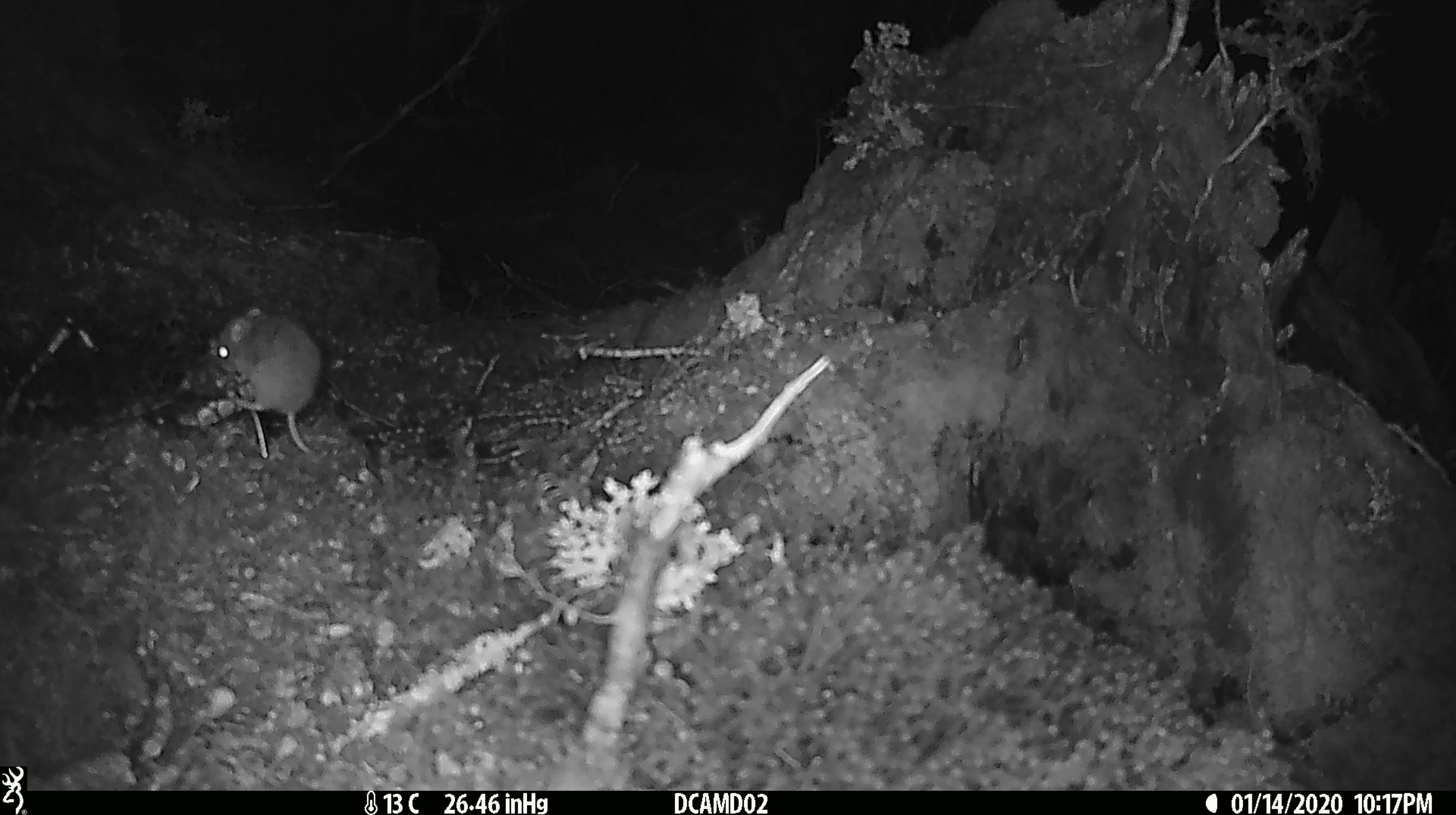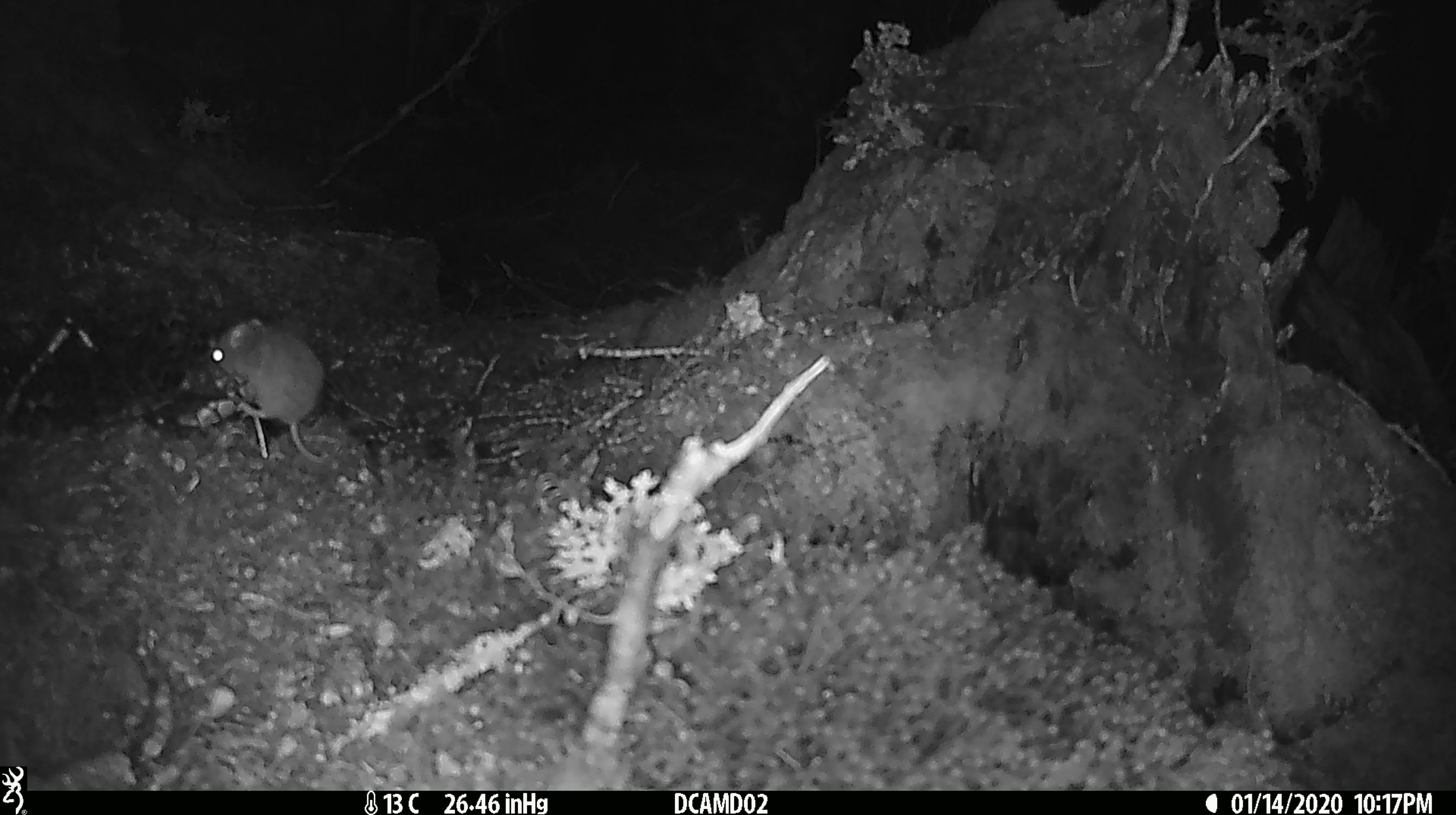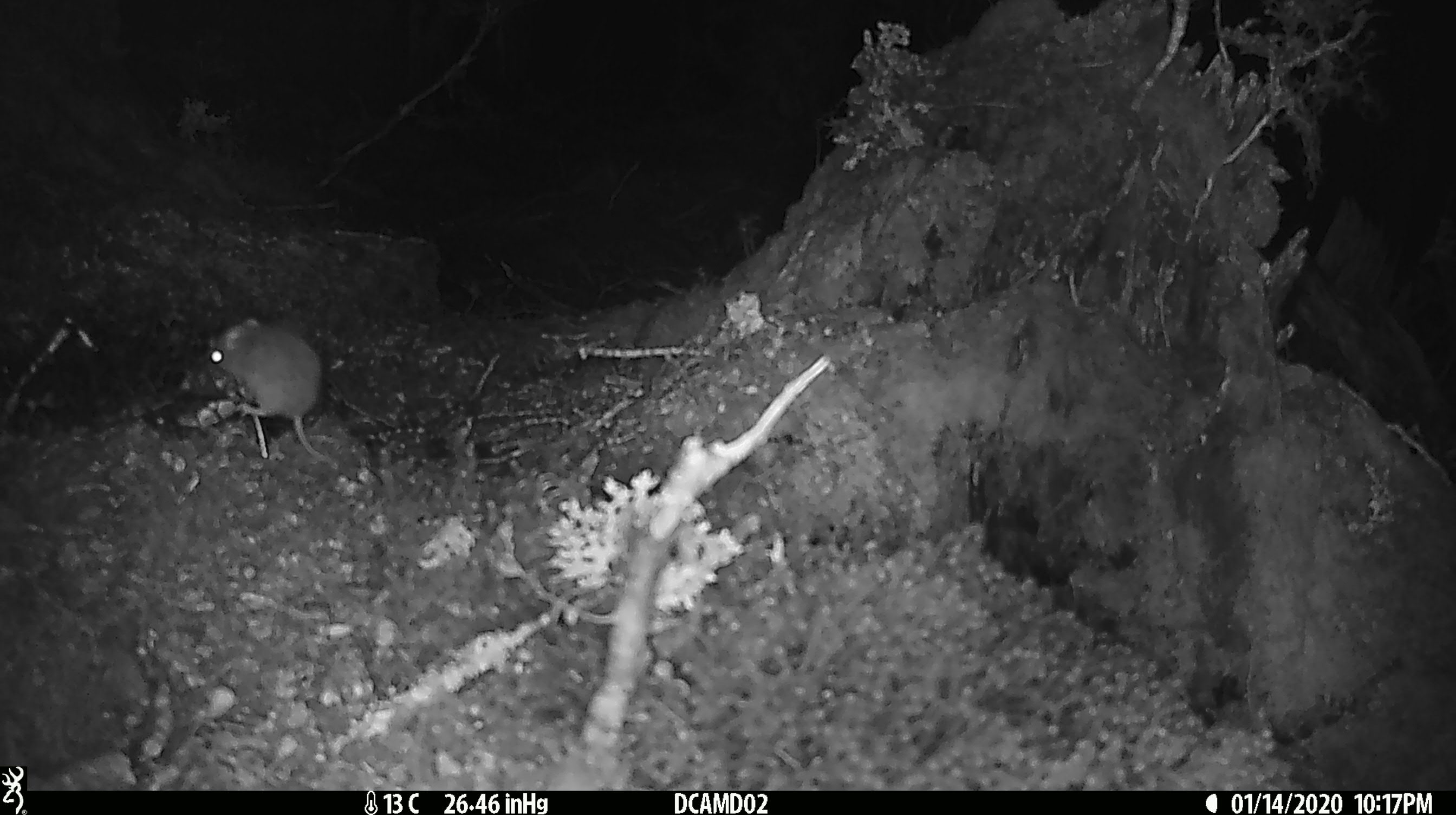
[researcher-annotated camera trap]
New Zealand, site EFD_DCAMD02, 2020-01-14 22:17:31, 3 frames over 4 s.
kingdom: Animalia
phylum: Chordata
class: Mammalia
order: Rodentia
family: Muridae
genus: Mus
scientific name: Mus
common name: mouse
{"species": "mouse (Mus)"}